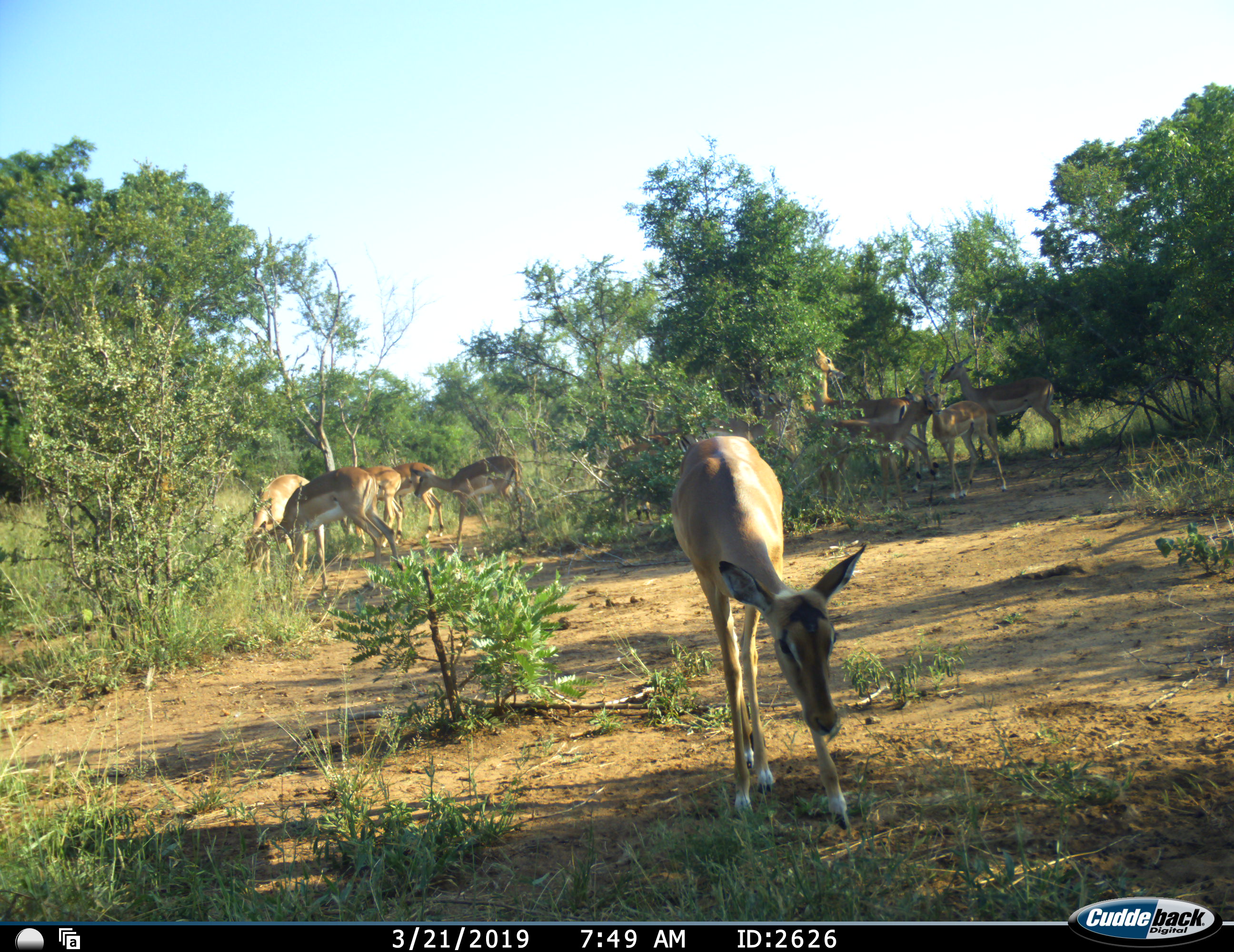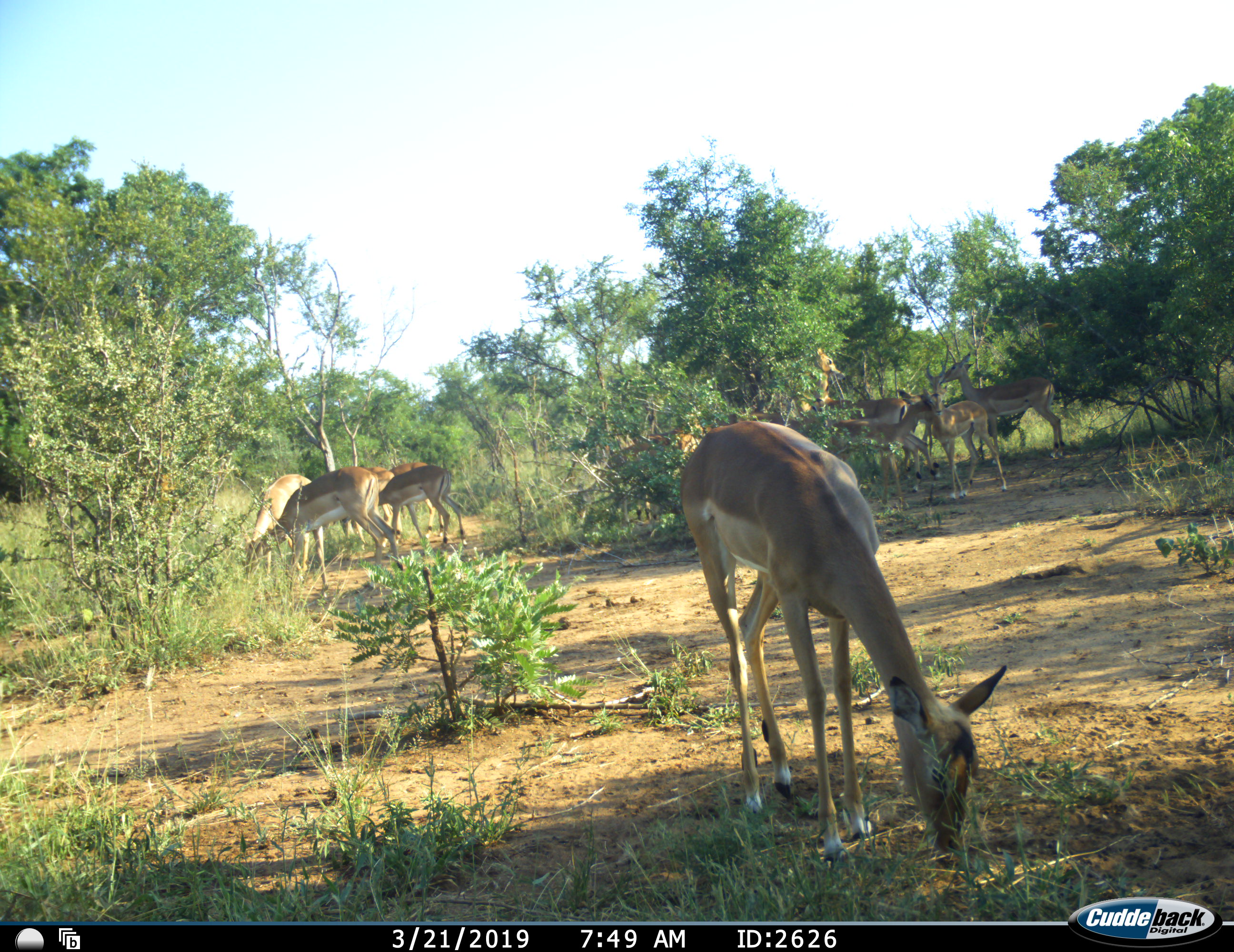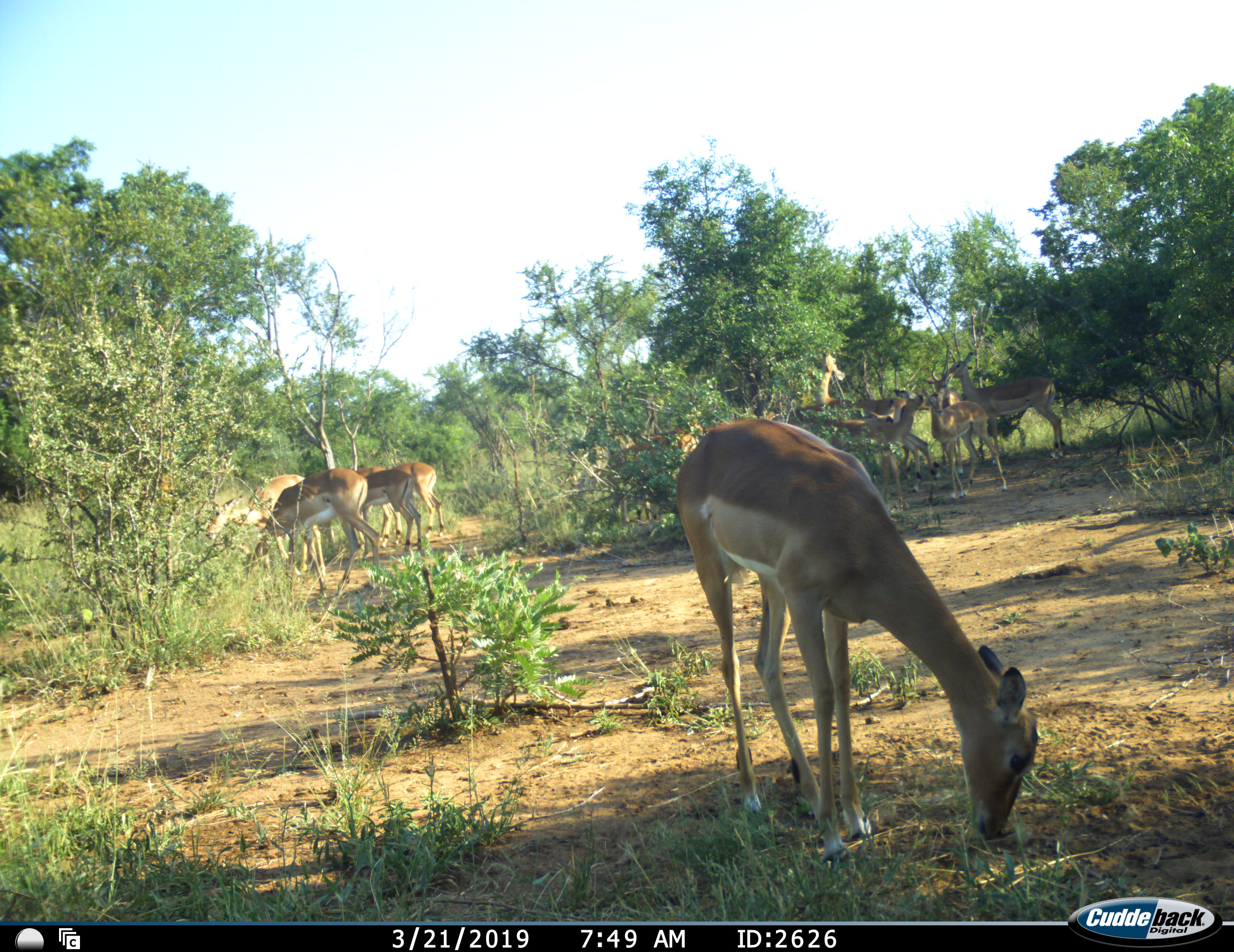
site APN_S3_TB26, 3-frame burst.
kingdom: Animalia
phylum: Chordata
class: Mammalia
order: Artiodactyla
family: Bovidae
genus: Aepyceros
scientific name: Aepyceros melampus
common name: impala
Impala (Aepyceros melampus), count 11-50. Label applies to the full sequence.